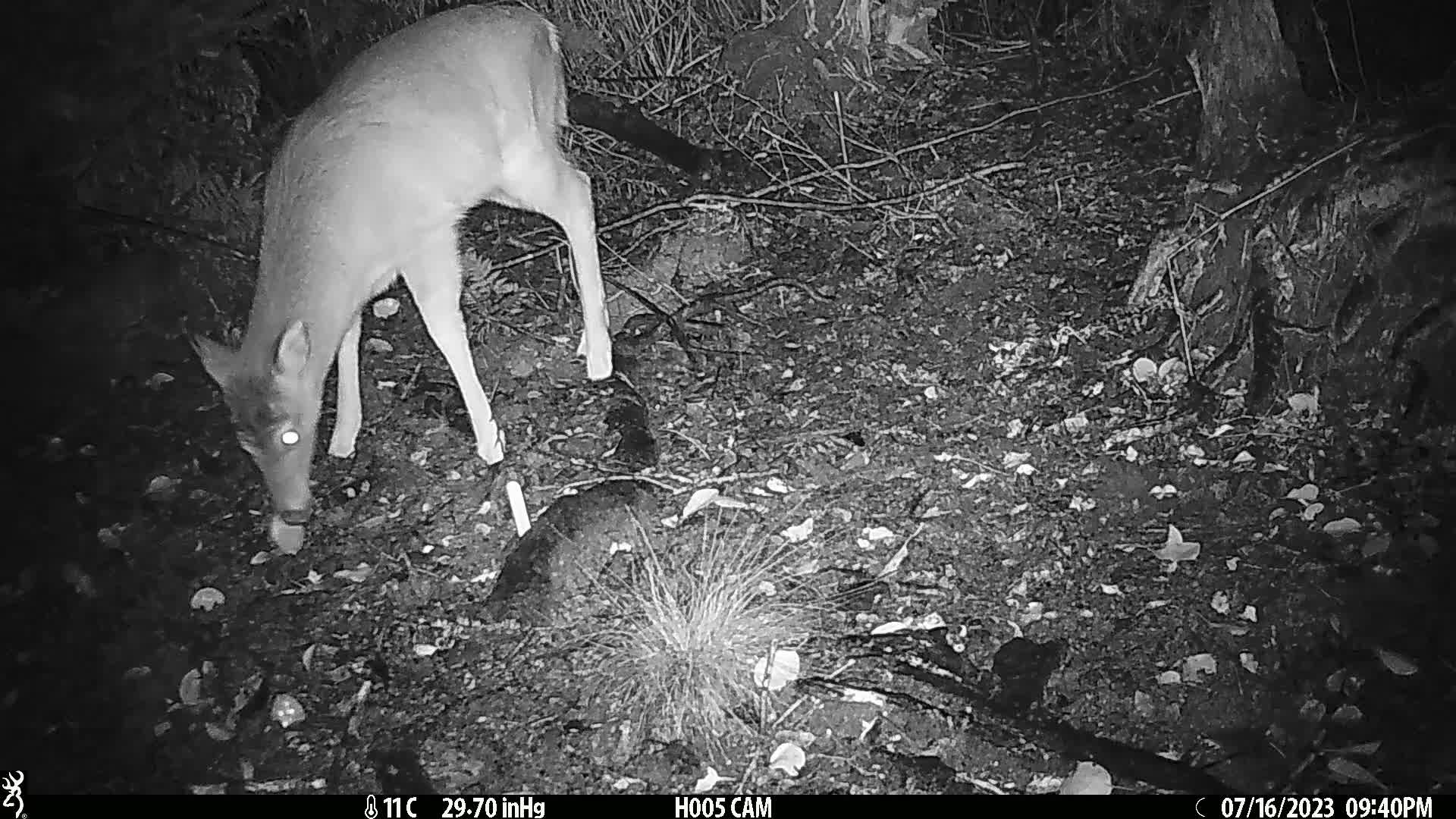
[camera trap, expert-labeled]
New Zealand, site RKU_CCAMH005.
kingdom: Animalia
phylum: Chordata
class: Mammalia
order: Artiodactyla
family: Cervidae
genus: Odocoileus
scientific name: Odocoileus virginianus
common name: white-tailed deer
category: white tailed deer